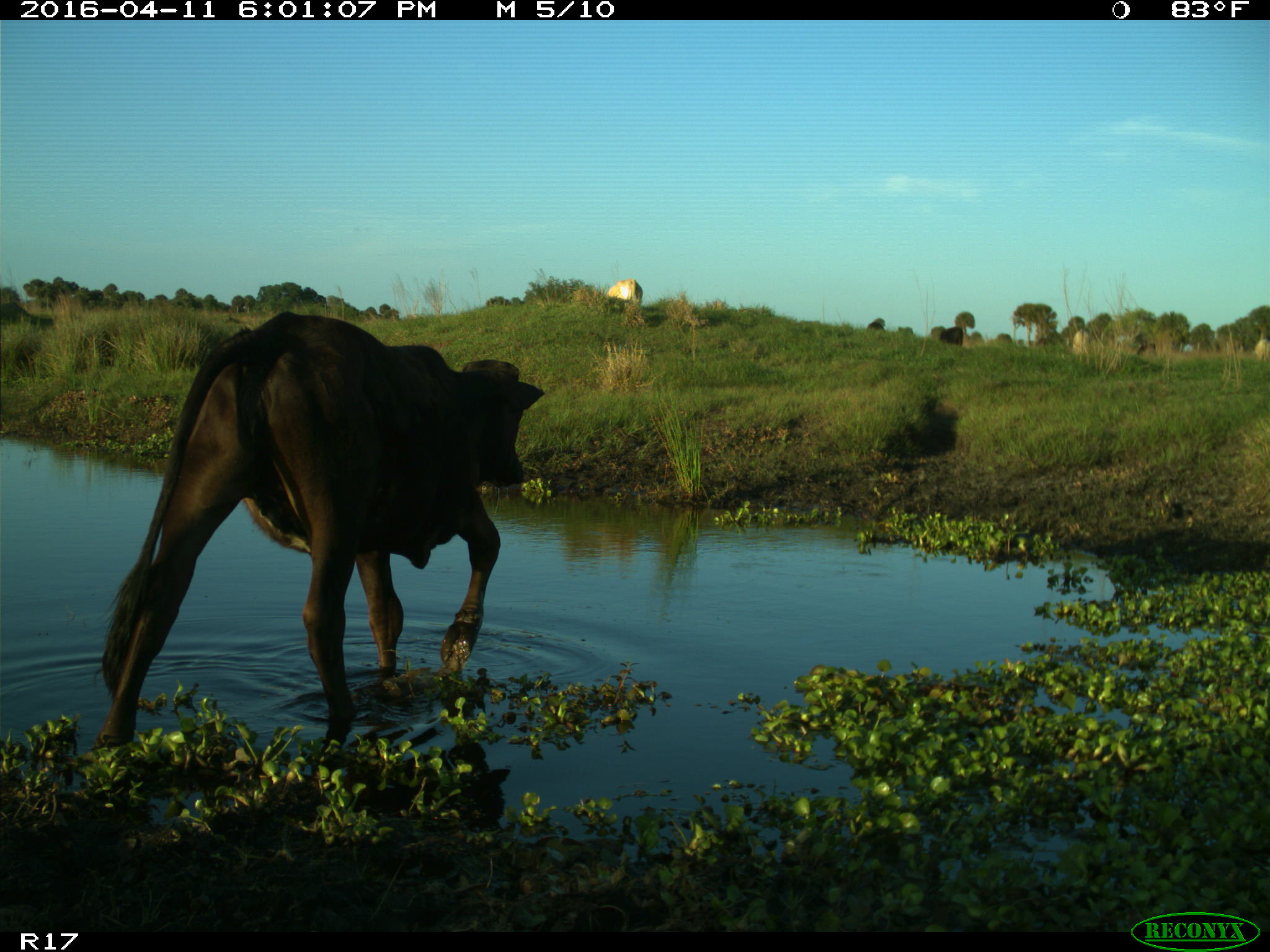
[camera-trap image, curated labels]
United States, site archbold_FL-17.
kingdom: Animalia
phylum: Chordata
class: Mammalia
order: Artiodactyla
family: Bovidae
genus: Bos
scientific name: Bos taurus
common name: domestic cow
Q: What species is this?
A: Bos taurus (domestic cow).